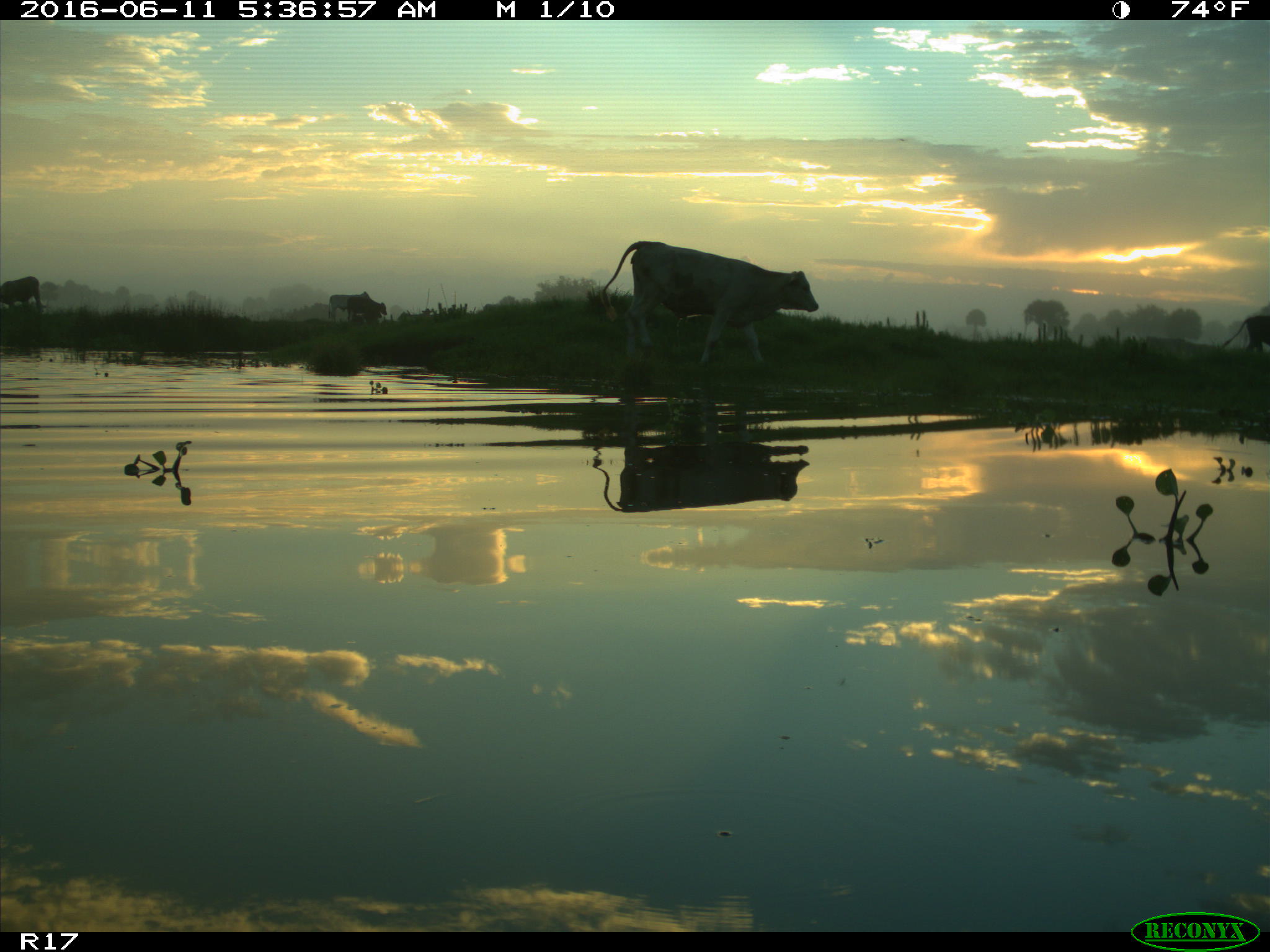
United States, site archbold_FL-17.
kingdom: Animalia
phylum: Chordata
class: Mammalia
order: Artiodactyla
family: Bovidae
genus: Bos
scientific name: Bos taurus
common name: domestic cow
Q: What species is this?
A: Bos taurus (domestic cow).